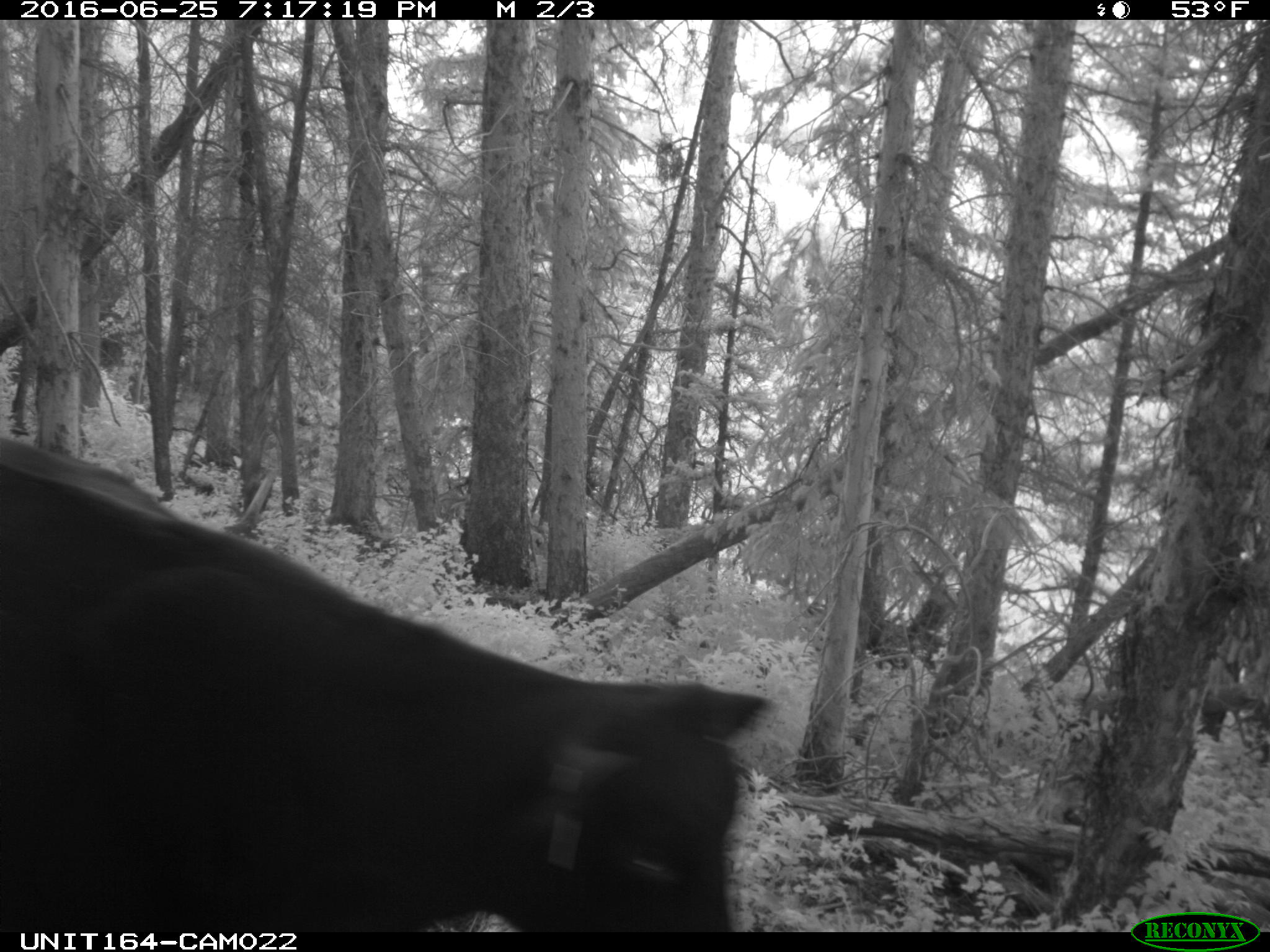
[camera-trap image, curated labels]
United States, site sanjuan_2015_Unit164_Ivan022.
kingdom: Animalia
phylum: Chordata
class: Mammalia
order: Artiodactyla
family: Bovidae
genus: Bos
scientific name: Bos taurus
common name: domestic cow